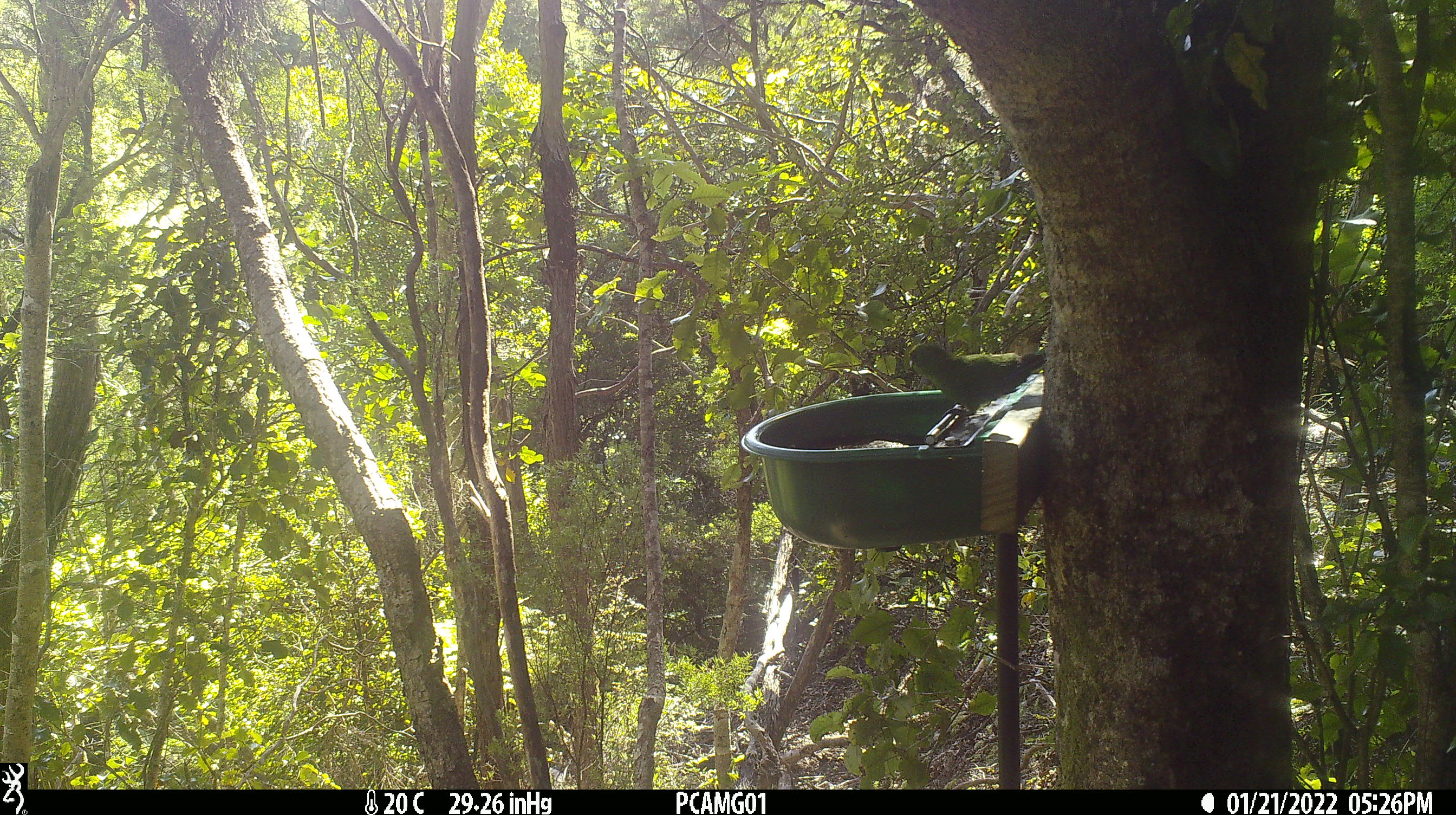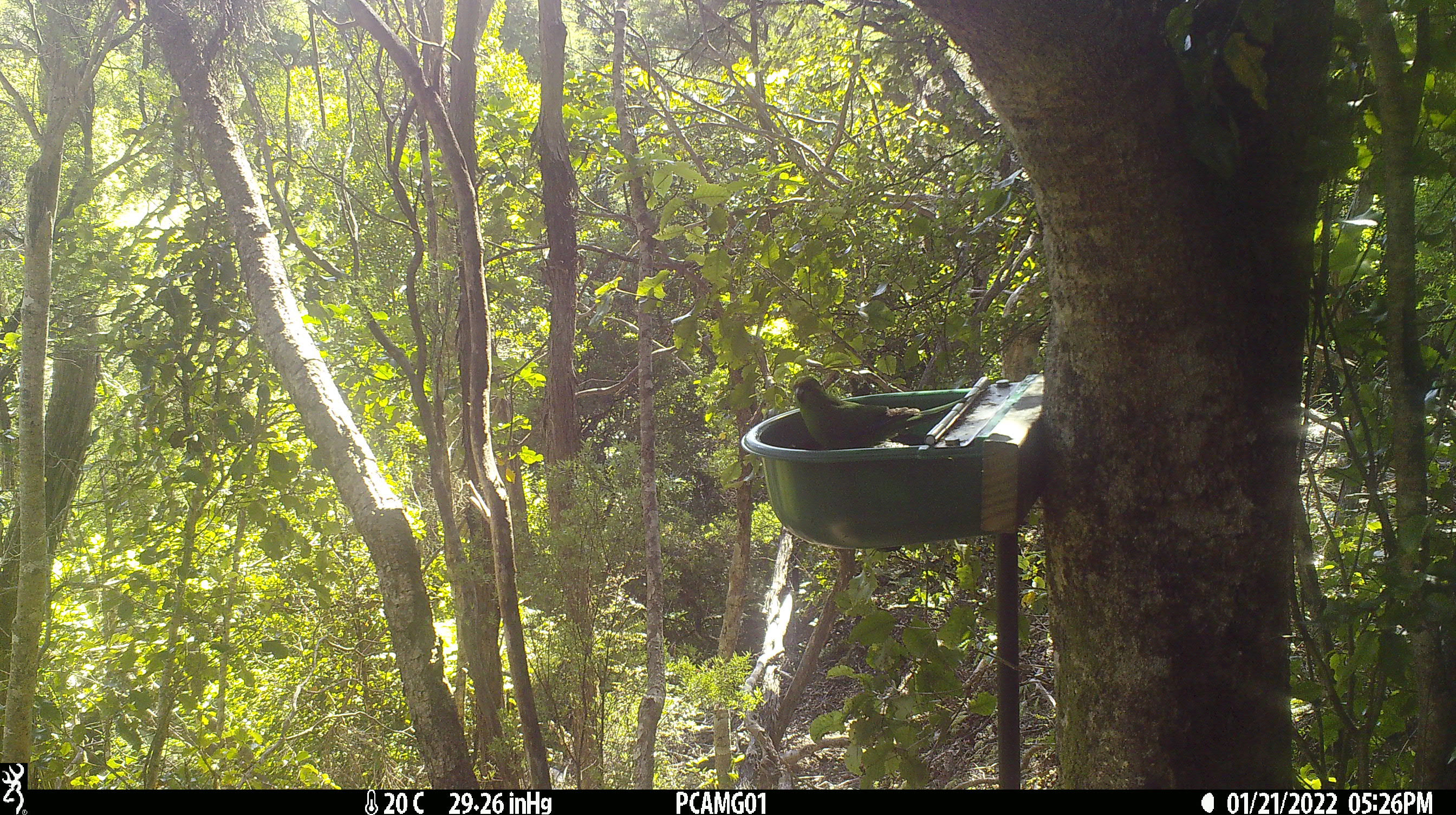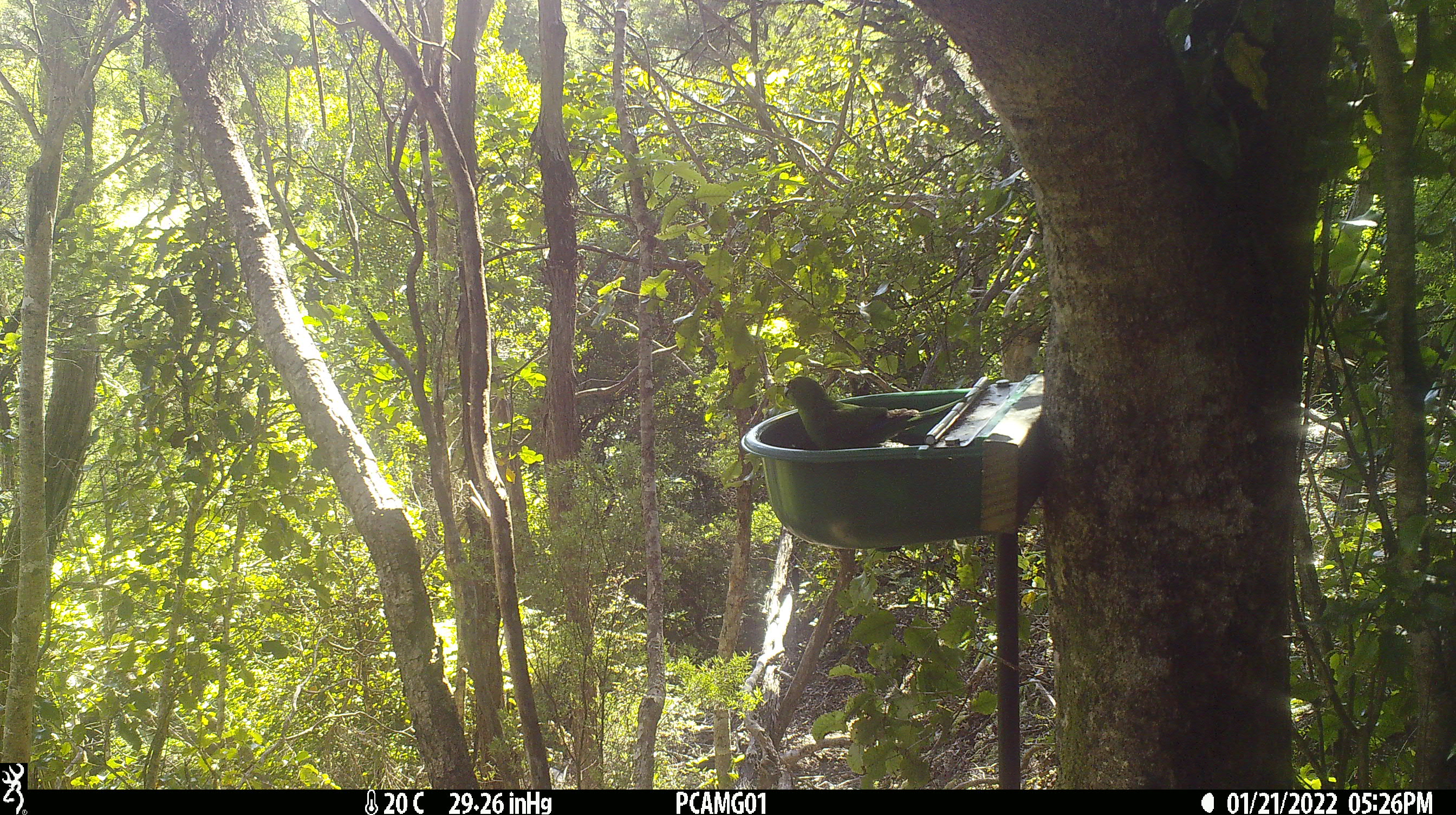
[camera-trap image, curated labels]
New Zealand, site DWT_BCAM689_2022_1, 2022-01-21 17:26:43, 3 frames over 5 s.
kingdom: Animalia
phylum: Chordata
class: Aves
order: Psittaciformes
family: Psittaculidae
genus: Cyanoramphus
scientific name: Cyanoramphus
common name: parakeet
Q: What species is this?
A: Parakeet (Cyanoramphus).